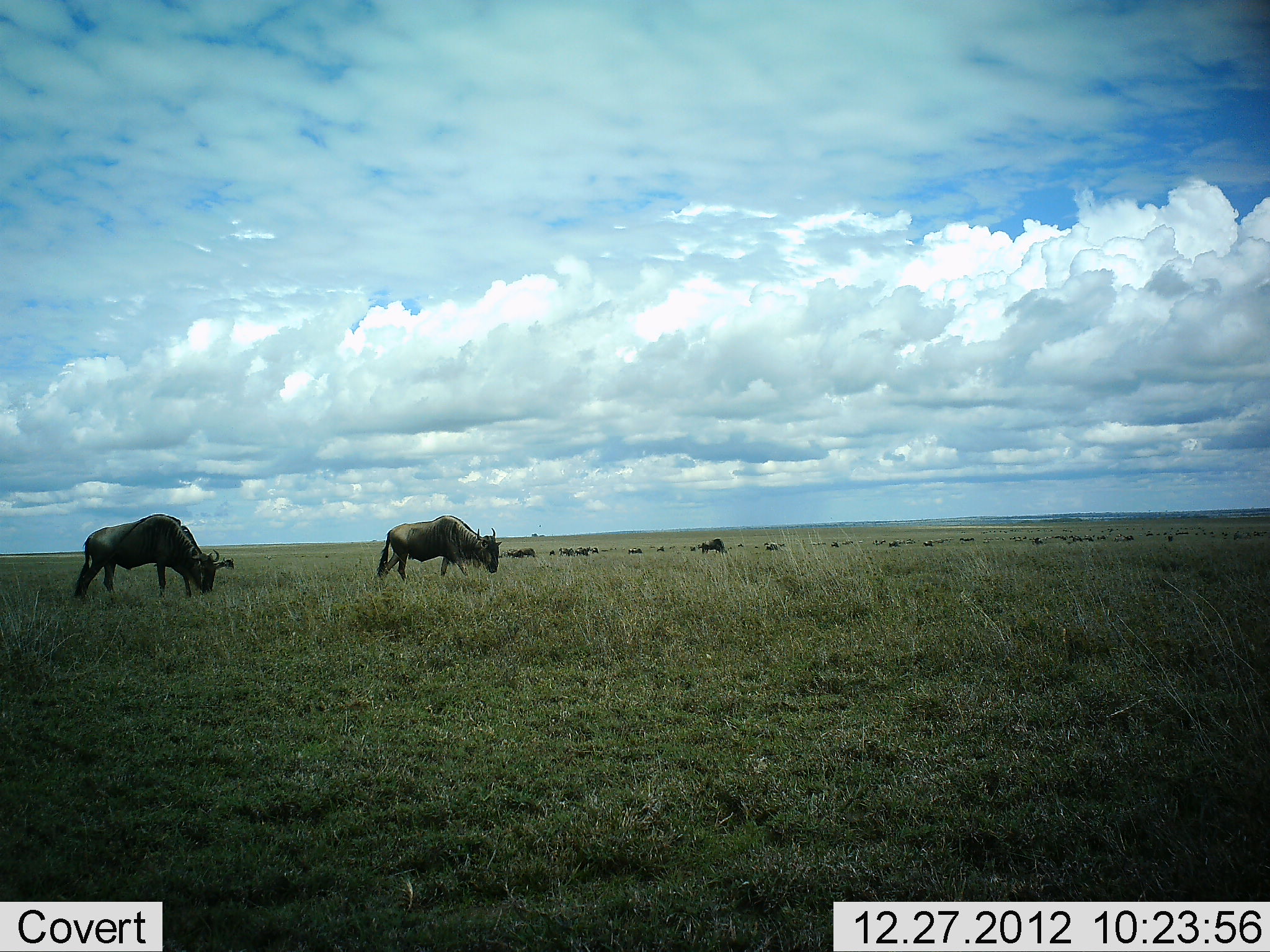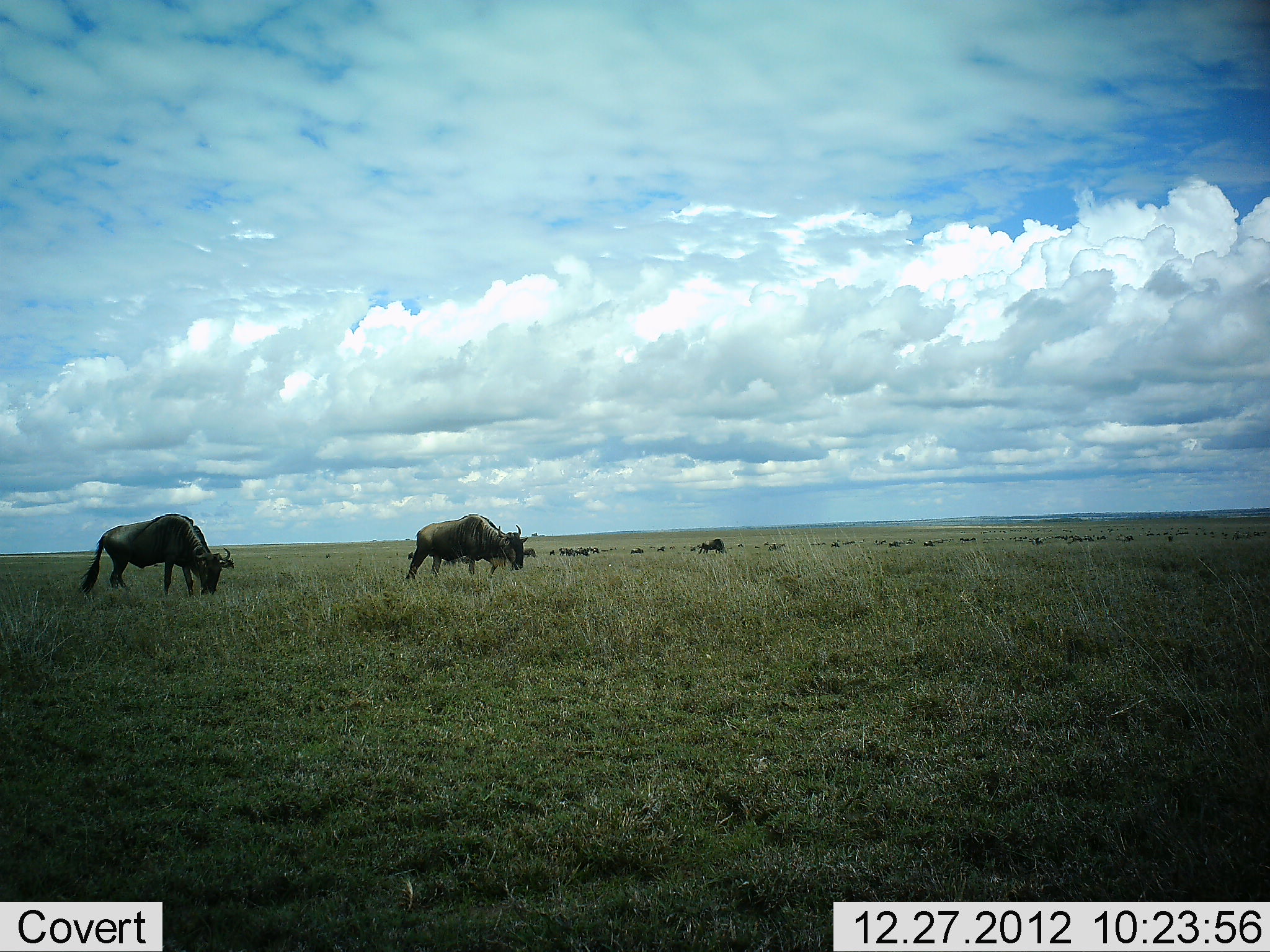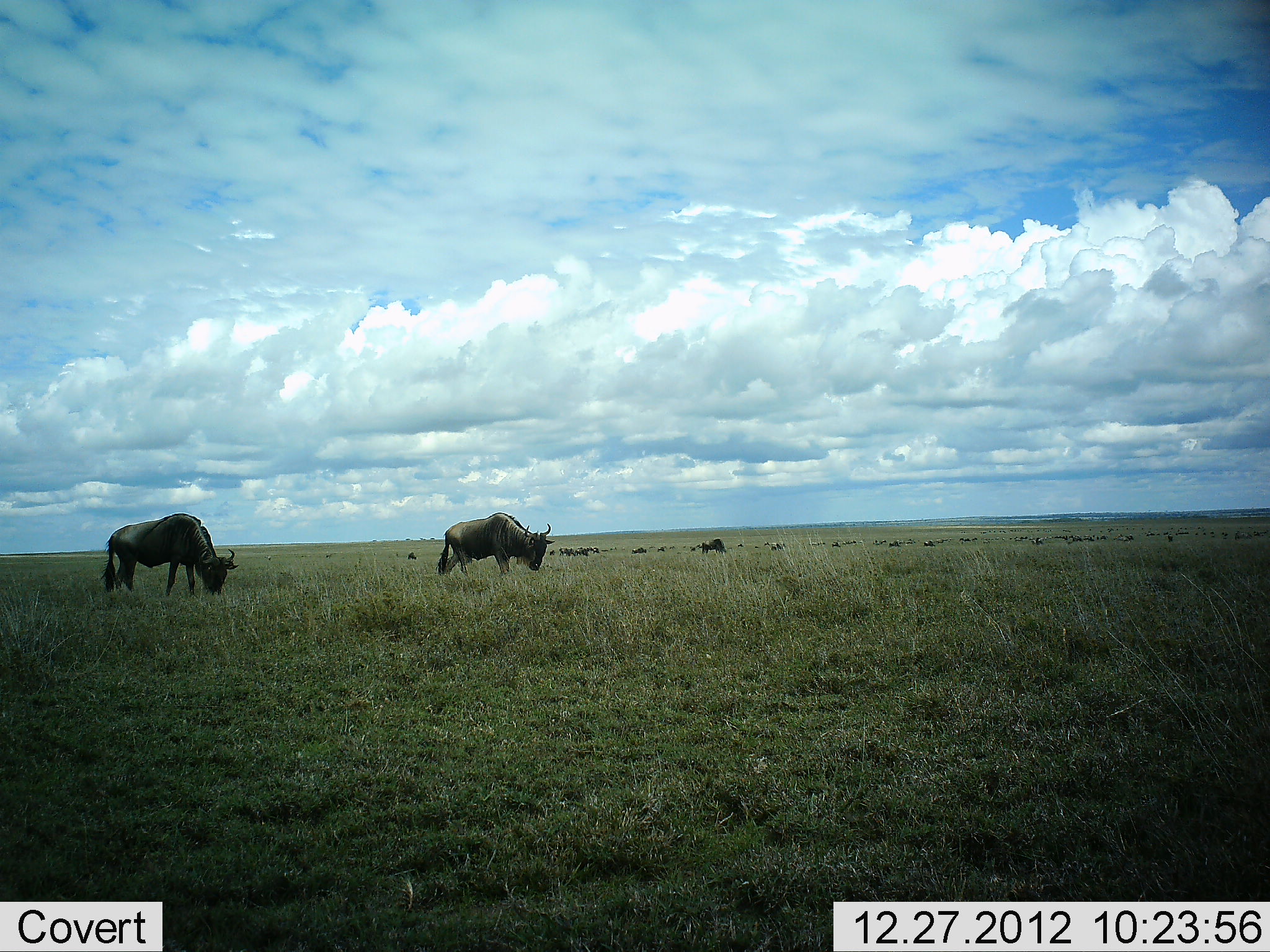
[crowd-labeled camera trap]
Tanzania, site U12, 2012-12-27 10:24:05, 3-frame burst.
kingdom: Animalia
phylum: Chordata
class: Mammalia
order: Artiodactyla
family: Bovidae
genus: Connochaetes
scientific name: Connochaetes taurinus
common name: blue wildebeest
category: wildebeest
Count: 11-50.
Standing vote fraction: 40%.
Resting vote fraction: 0%.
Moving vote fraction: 50%.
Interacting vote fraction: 0%.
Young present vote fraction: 0%.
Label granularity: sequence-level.